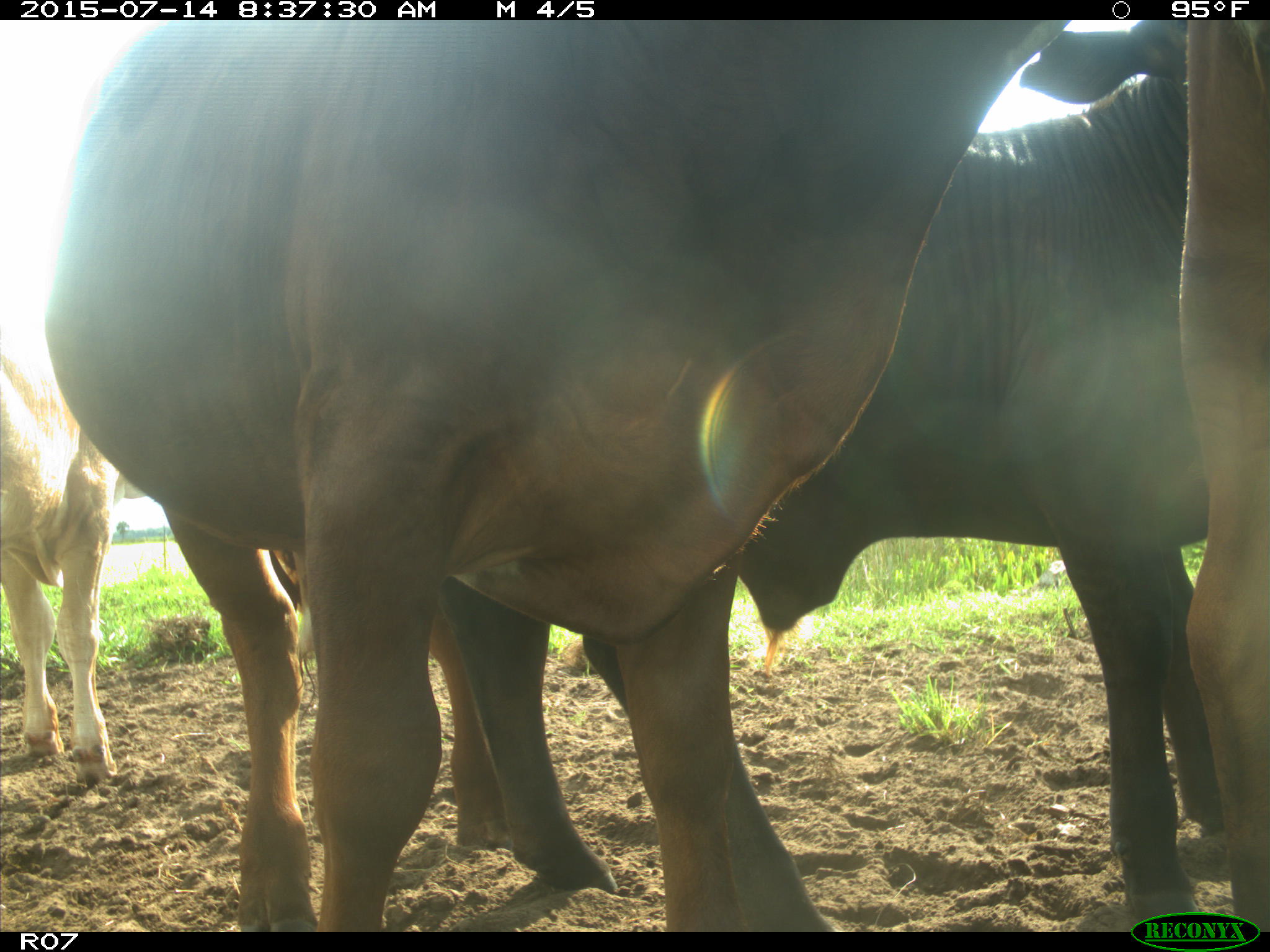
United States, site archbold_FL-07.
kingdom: Animalia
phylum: Chordata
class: Mammalia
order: Artiodactyla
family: Bovidae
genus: Bos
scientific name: Bos taurus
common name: domestic cow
Bos taurus (domestic cow).